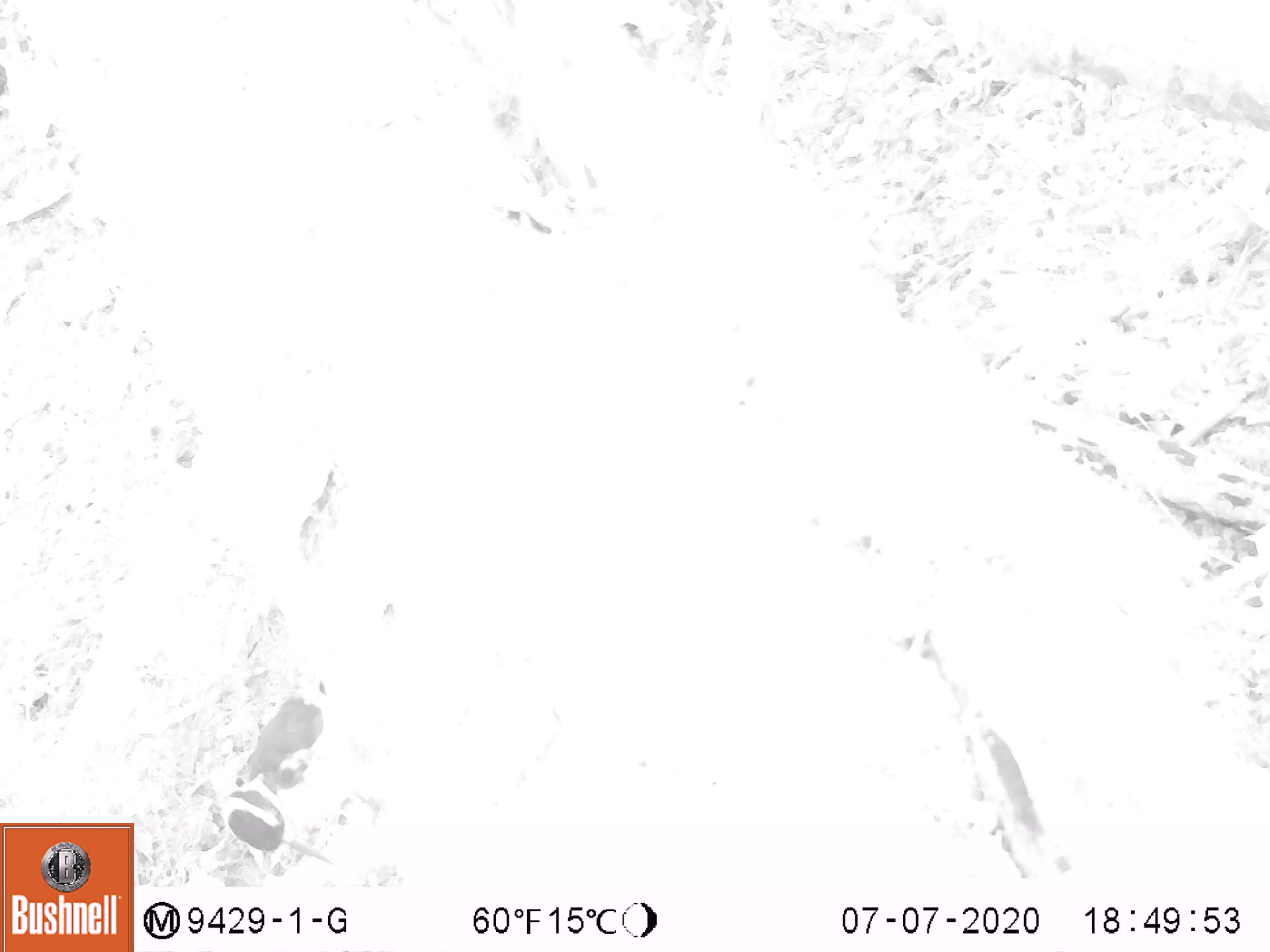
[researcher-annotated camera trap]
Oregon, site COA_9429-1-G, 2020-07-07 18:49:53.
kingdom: Animalia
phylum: Chordata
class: Aves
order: Piciformes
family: Picidae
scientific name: Picidae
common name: woodpeckers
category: picidae family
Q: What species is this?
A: Picidae family (woodpeckers) (Picidae).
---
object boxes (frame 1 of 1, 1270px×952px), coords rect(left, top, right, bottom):
picidae family: rect(222, 661, 346, 872)